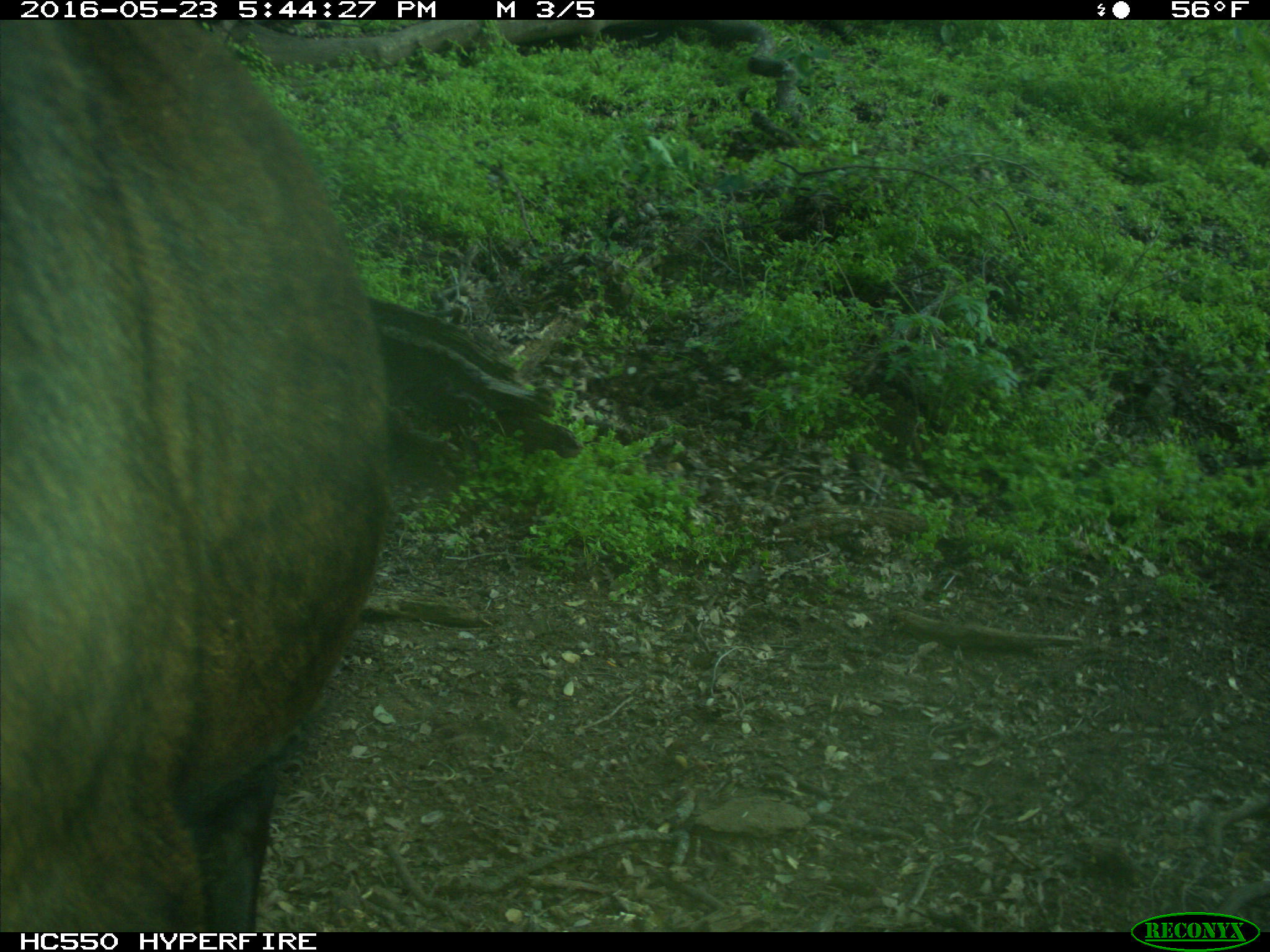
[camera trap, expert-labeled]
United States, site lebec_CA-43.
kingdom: Animalia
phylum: Chordata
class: Mammalia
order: Artiodactyla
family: Bovidae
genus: Bos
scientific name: Bos taurus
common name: domestic cow